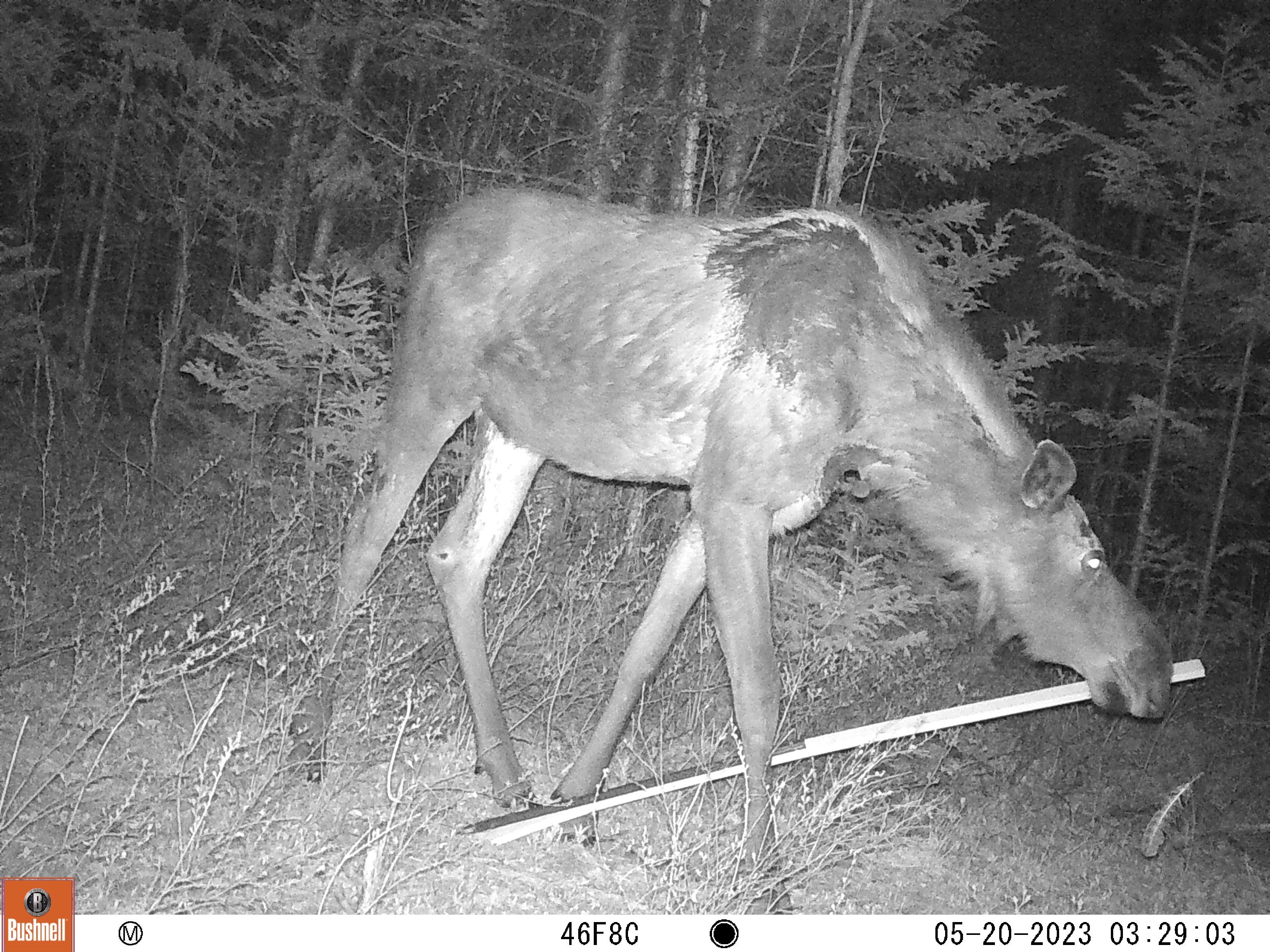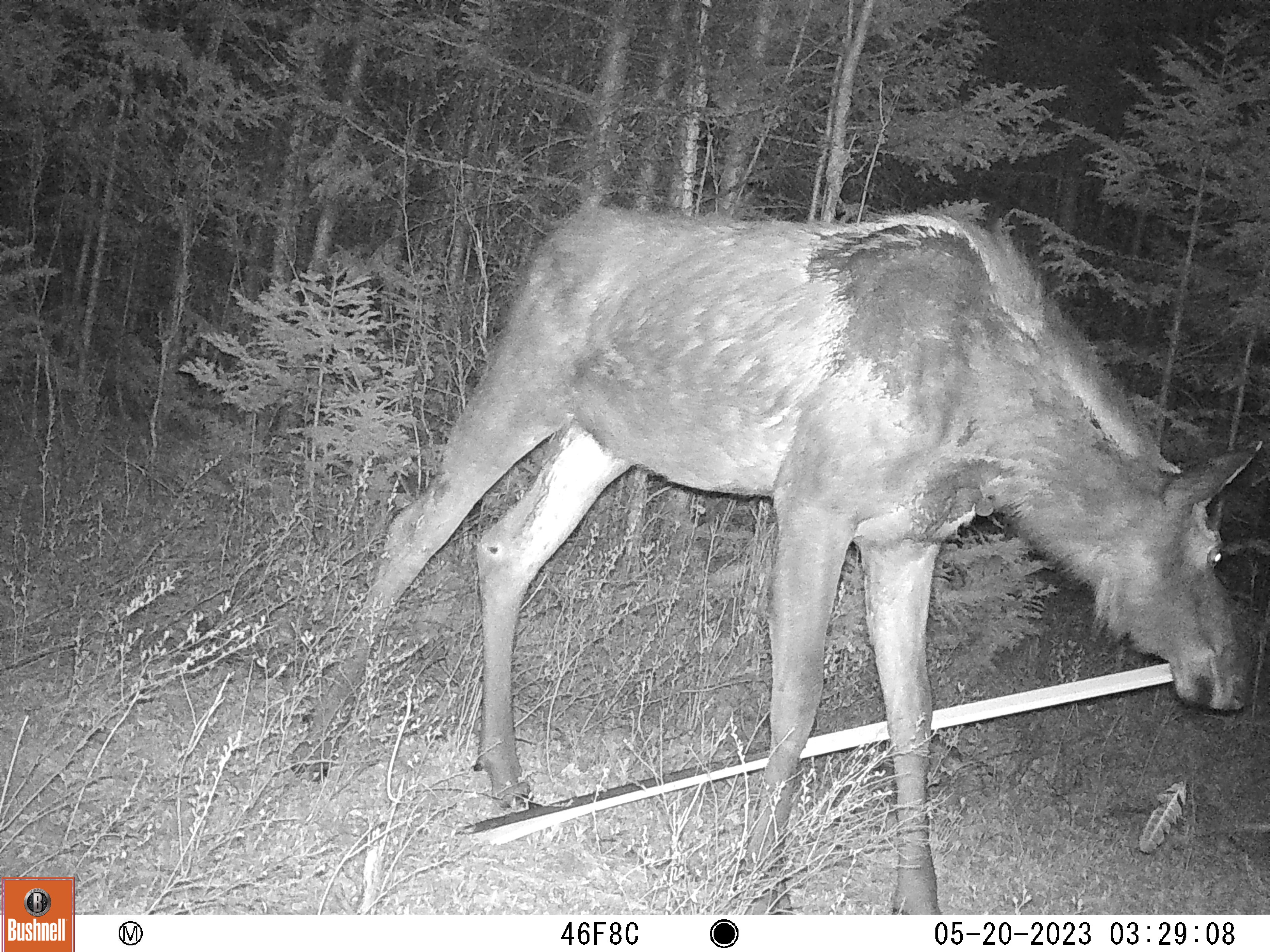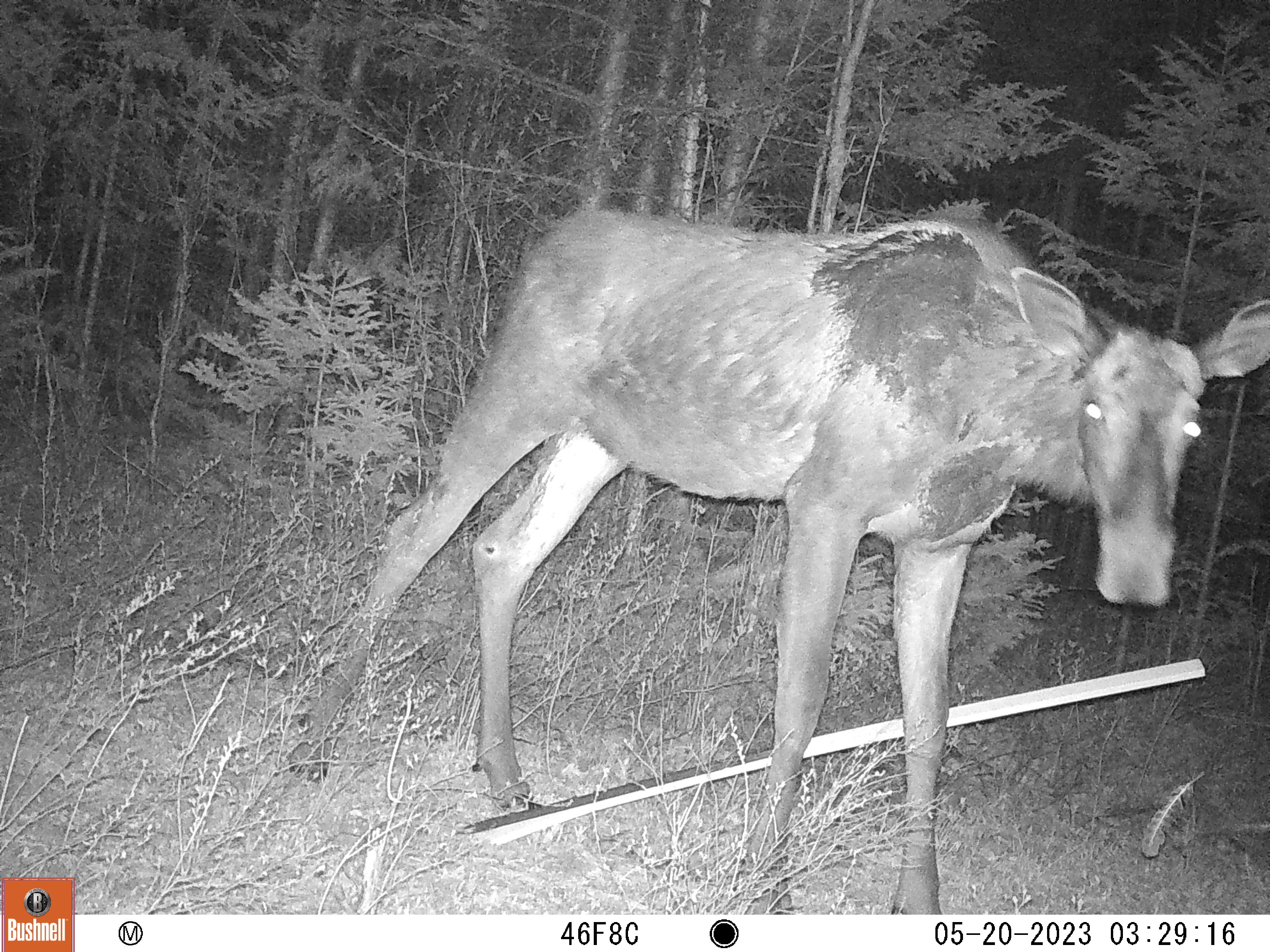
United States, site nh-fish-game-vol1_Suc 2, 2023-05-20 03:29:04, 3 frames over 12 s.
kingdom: Animalia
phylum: Chordata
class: Mammalia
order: Artiodactyla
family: Cervidae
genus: Alces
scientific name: Alces alces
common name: moose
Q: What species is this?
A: Moose (Alces alces).